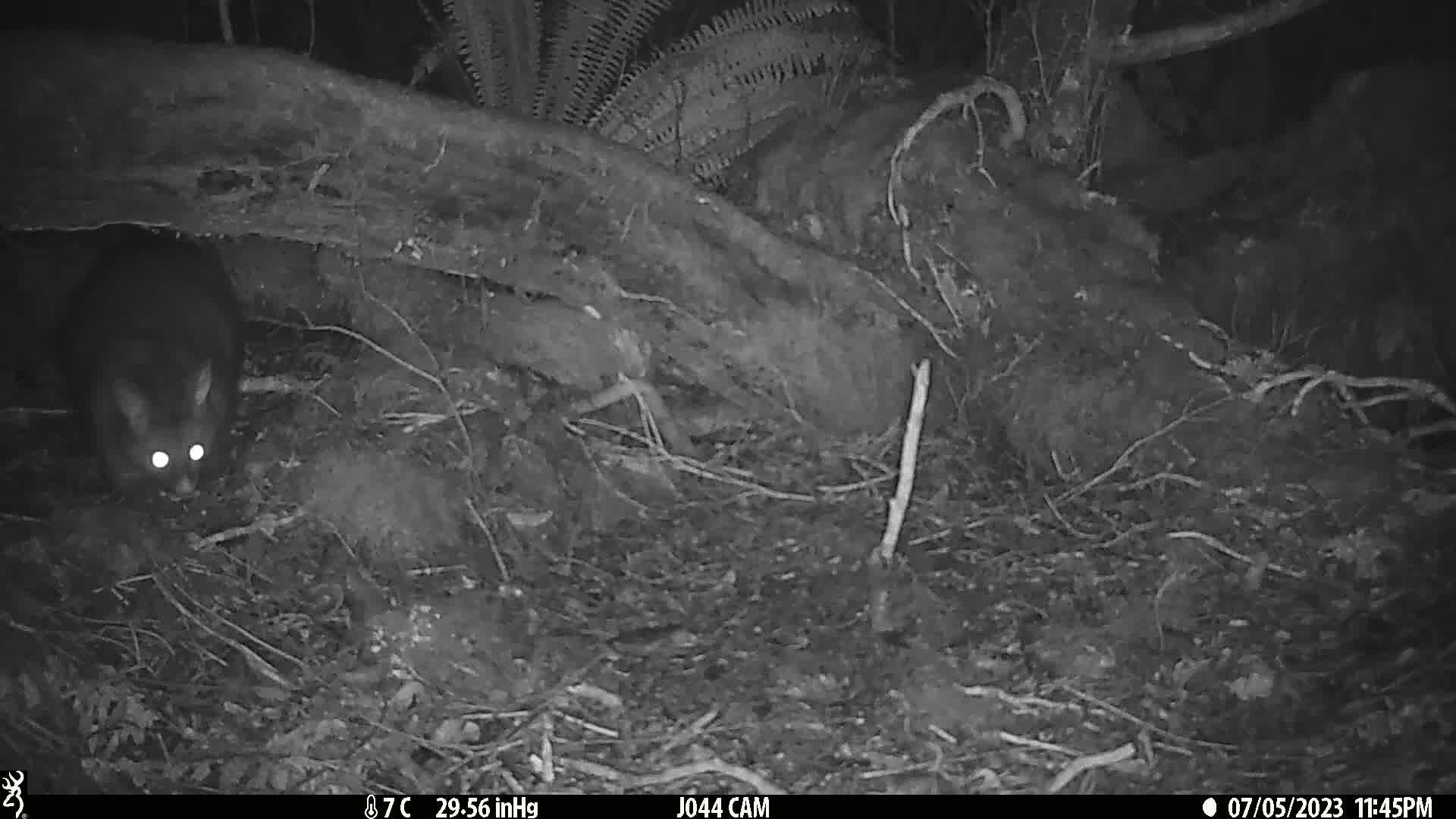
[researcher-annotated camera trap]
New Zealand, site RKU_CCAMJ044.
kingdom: Animalia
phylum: Chordata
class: Mammalia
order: Diprotodontia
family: Phalangeridae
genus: Trichosurus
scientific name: Trichosurus vulpecula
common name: common brushtail possum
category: possum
Possum (common brushtail possum) (Trichosurus vulpecula).